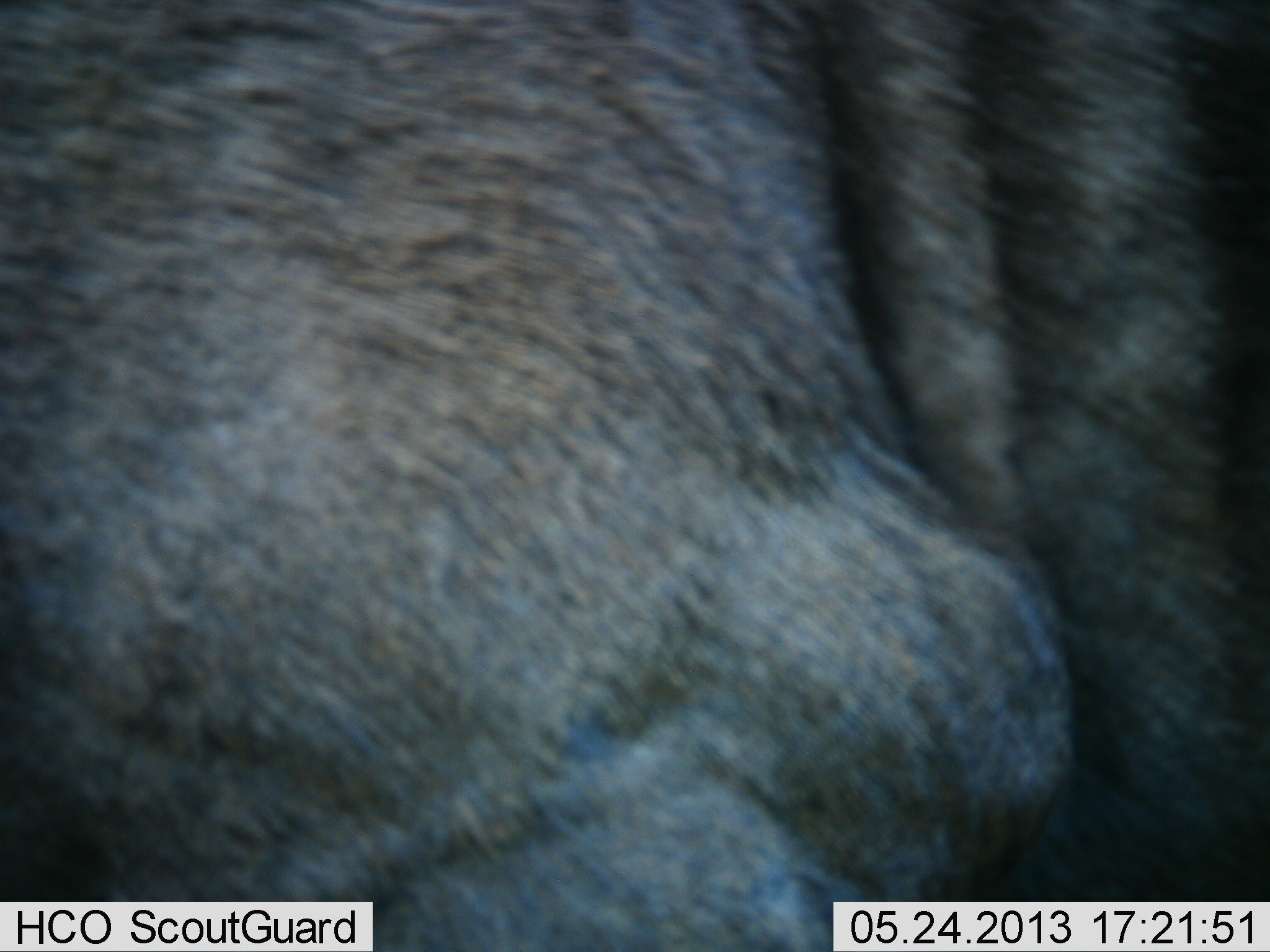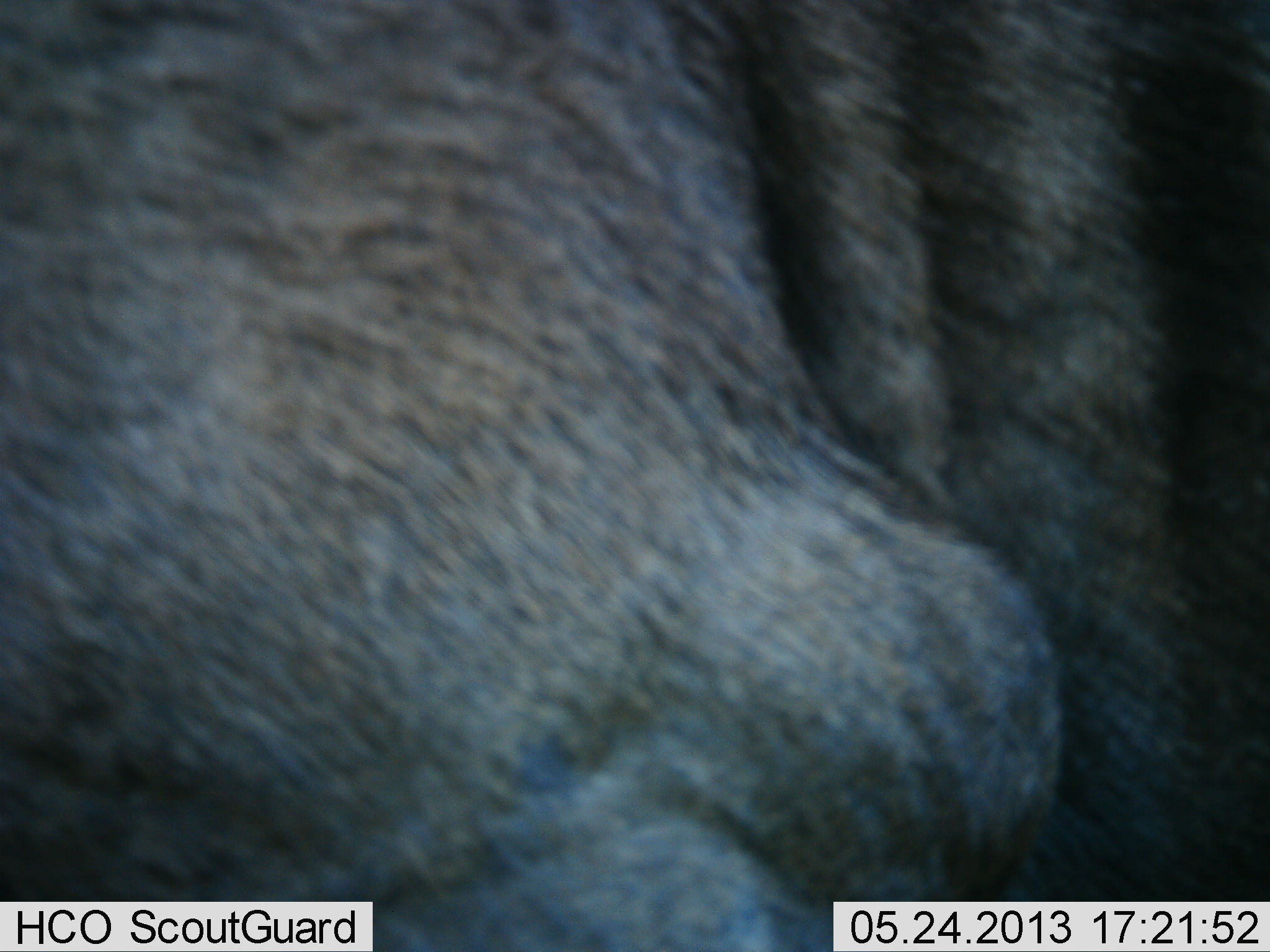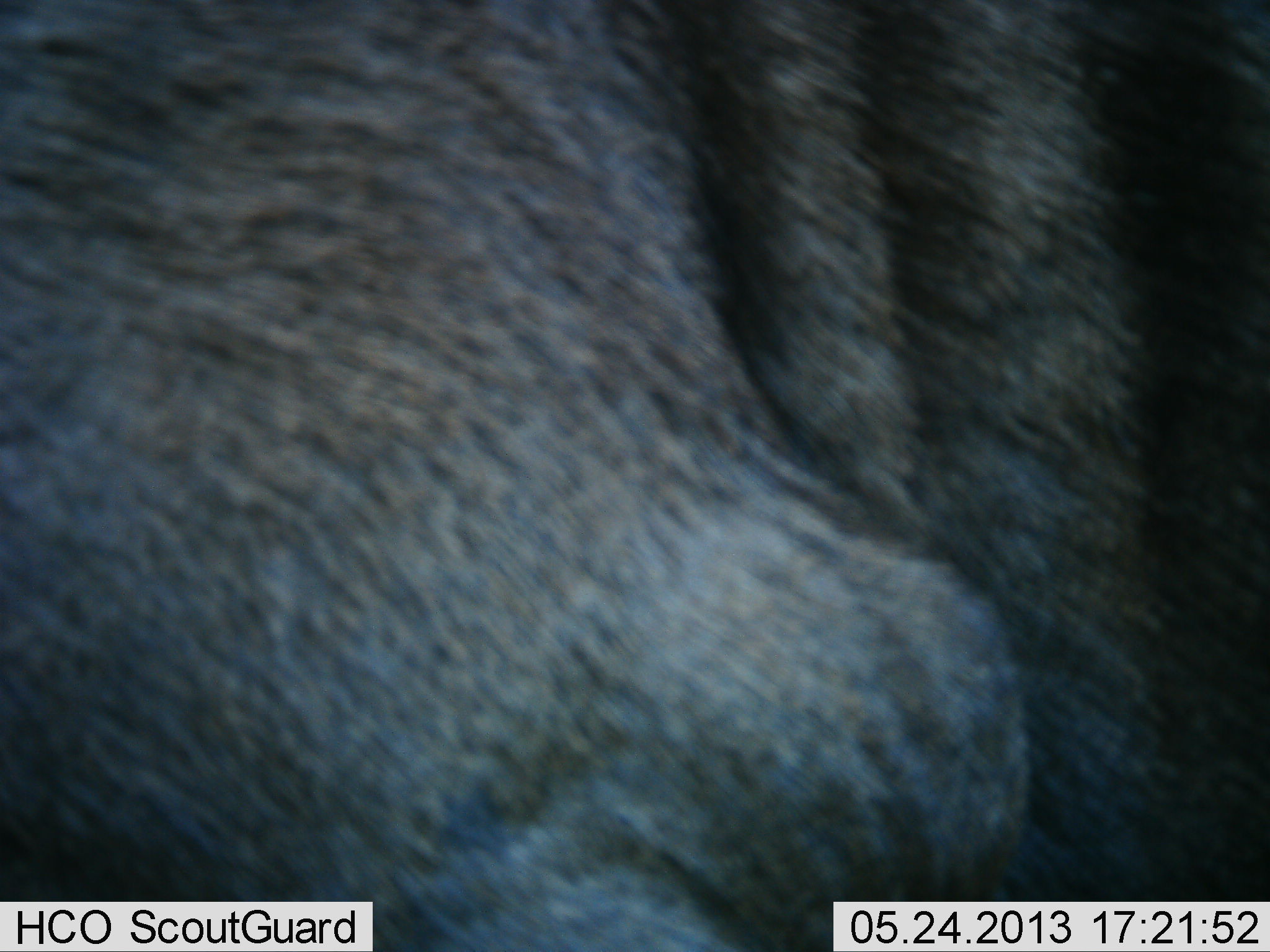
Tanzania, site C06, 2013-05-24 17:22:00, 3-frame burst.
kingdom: Animalia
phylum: Chordata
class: Mammalia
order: Artiodactyla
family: Bovidae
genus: Connochaetes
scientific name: Connochaetes taurinus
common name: blue wildebeest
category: wildebeest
Wildebeest (blue wildebeest) (Connochaetes taurinus), count 1. Behavior (volunteer vote fractions): standing 71%, resting 7%, moving 21%, interacting 0%. Young present (vote fraction): 0%. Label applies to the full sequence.